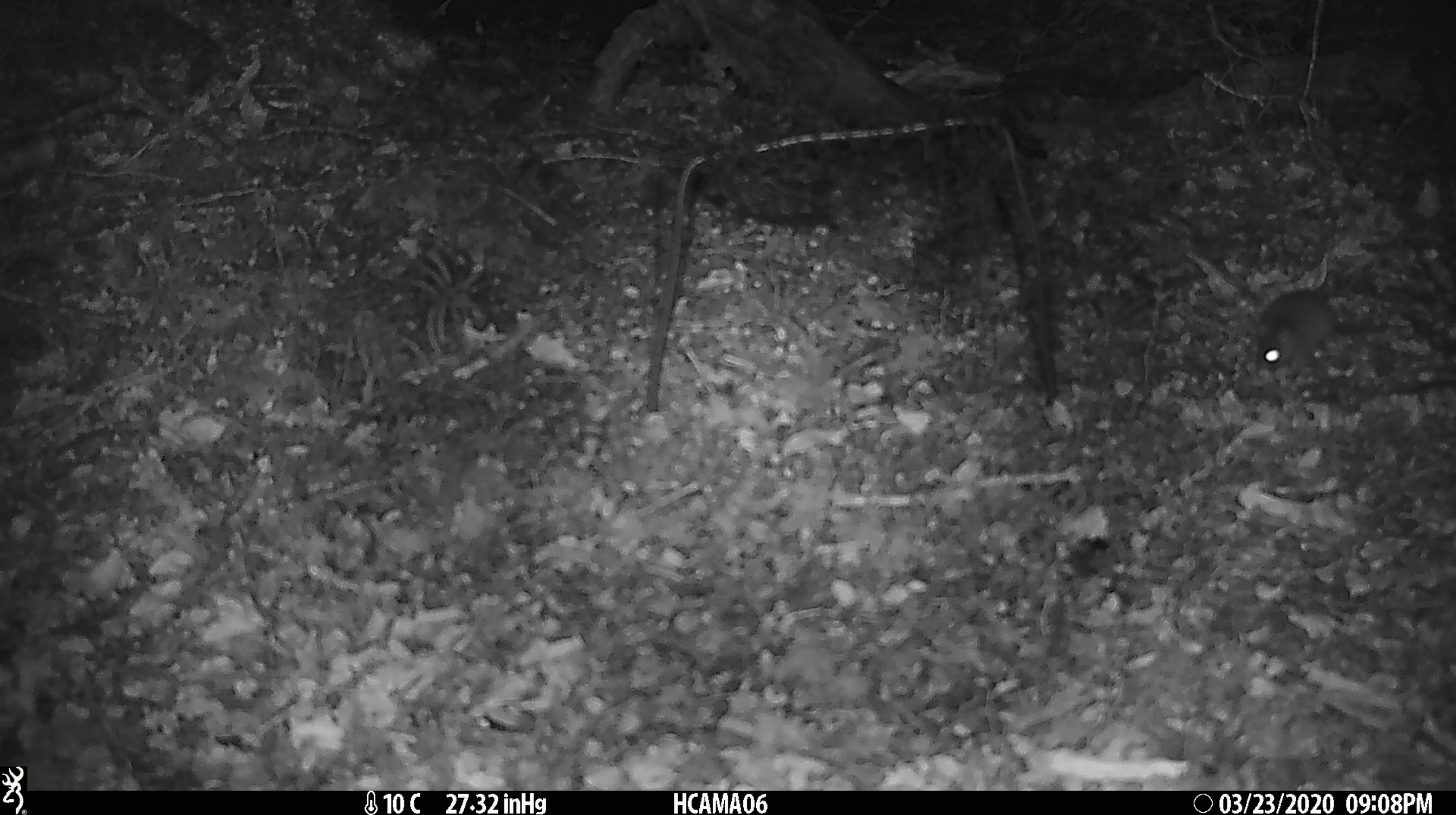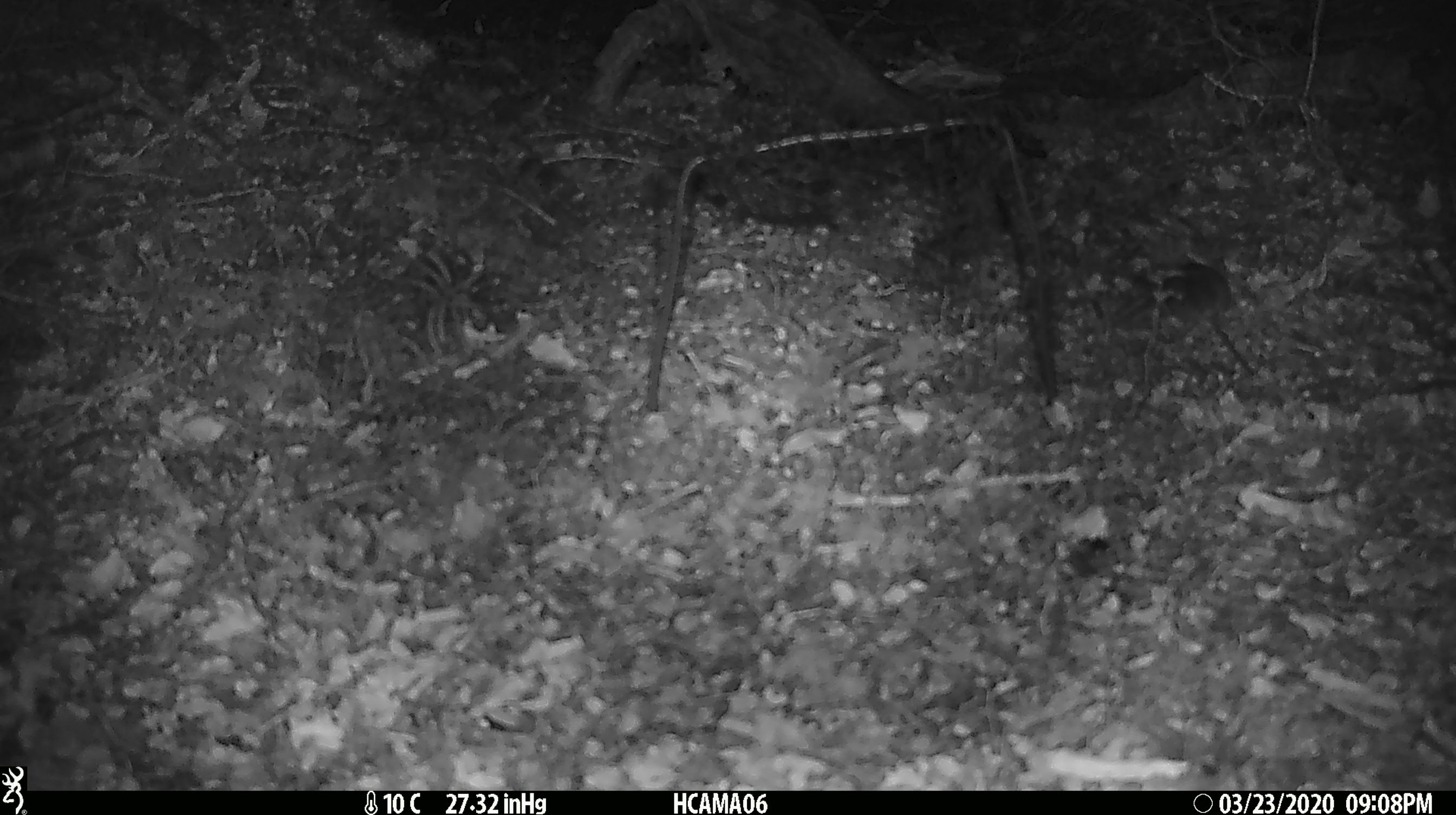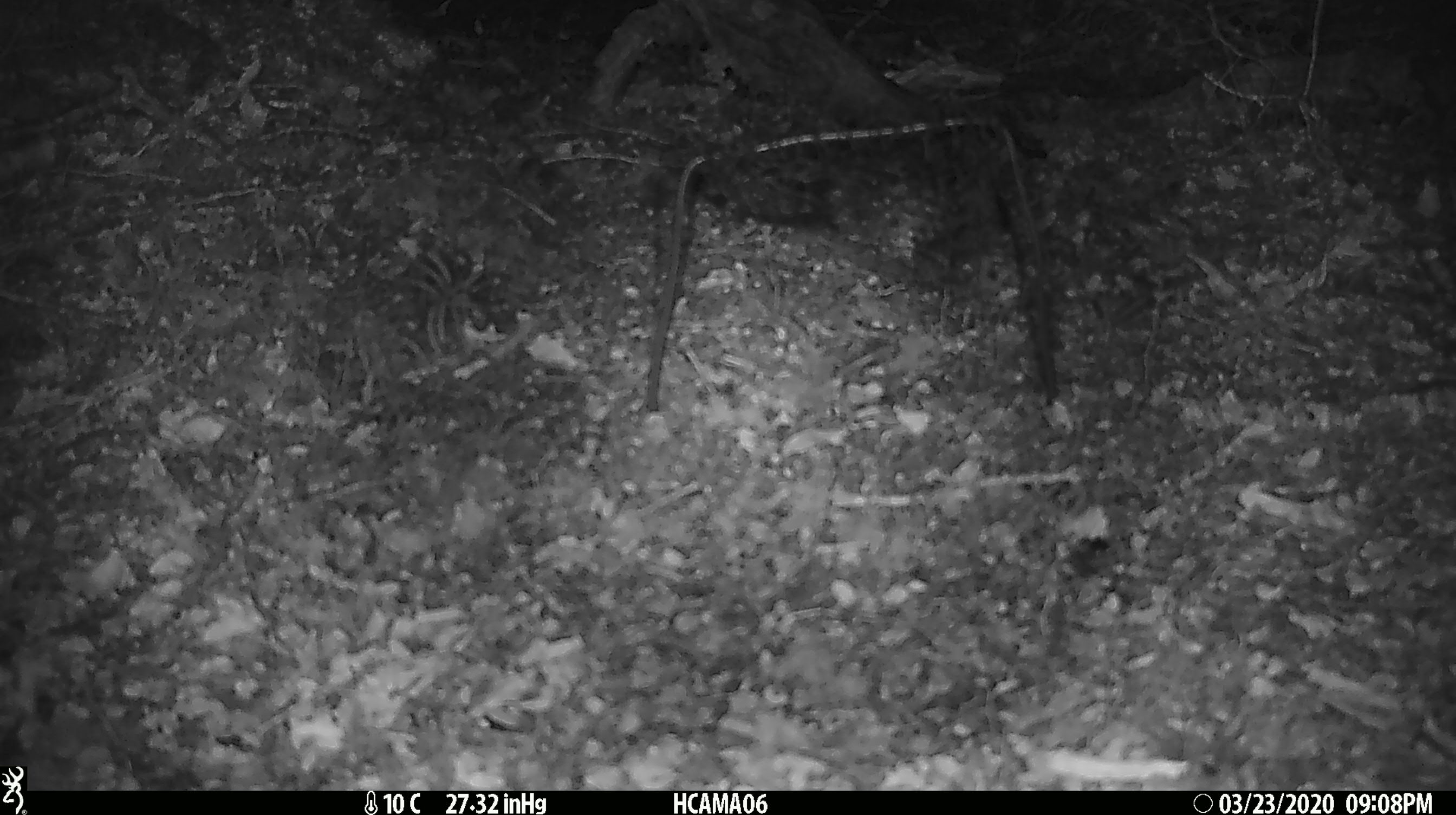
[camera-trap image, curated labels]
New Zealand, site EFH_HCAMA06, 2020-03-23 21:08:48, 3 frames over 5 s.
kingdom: Animalia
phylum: Chordata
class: Mammalia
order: Rodentia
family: Muridae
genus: Mus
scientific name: Mus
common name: mouse